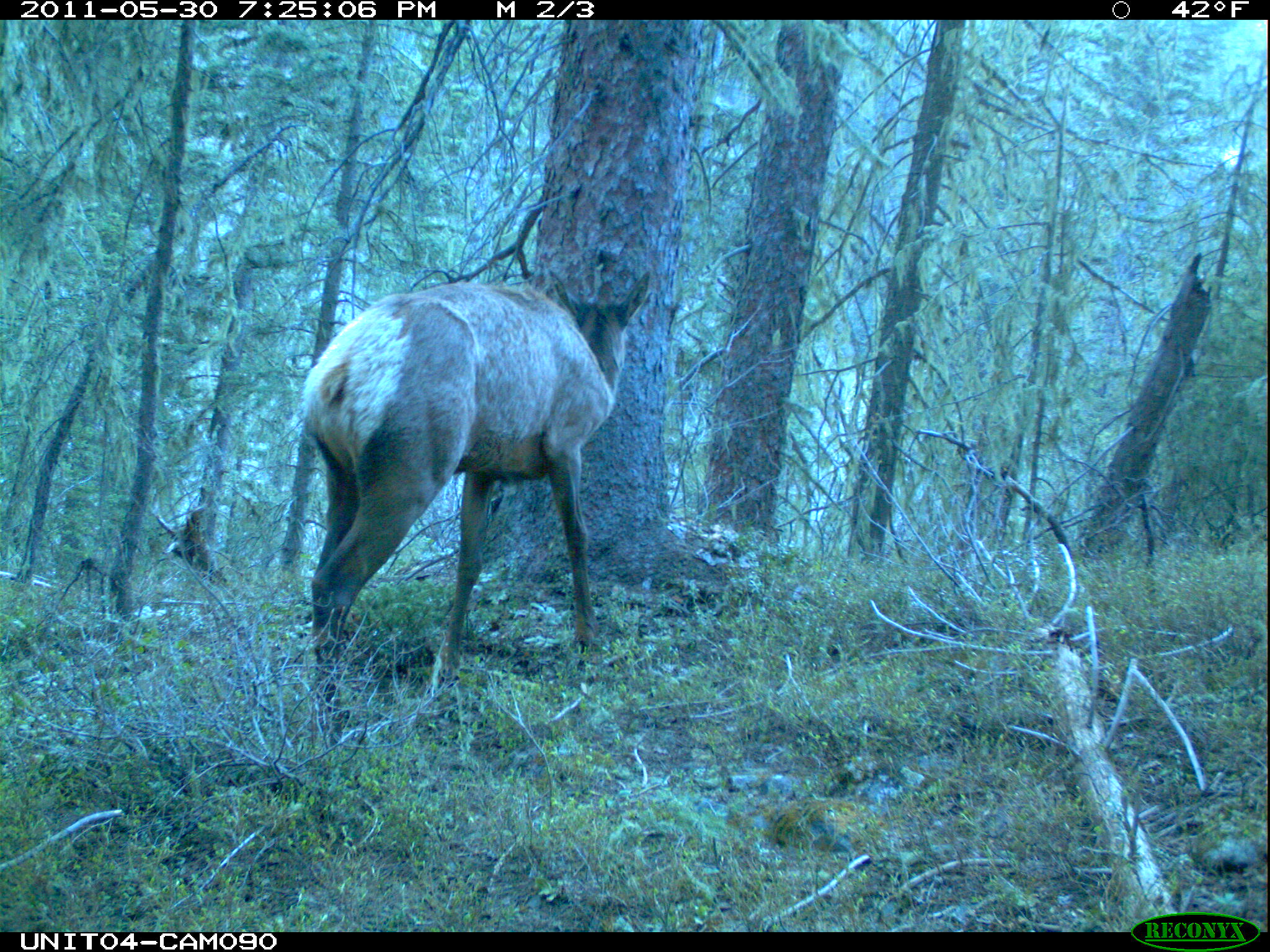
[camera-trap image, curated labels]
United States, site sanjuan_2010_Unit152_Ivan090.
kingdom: Animalia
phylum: Chordata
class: Mammalia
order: Artiodactyla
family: Cervidae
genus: Cervus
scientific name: Cervus elaphus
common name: red deer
Cervus elaphus (red deer).